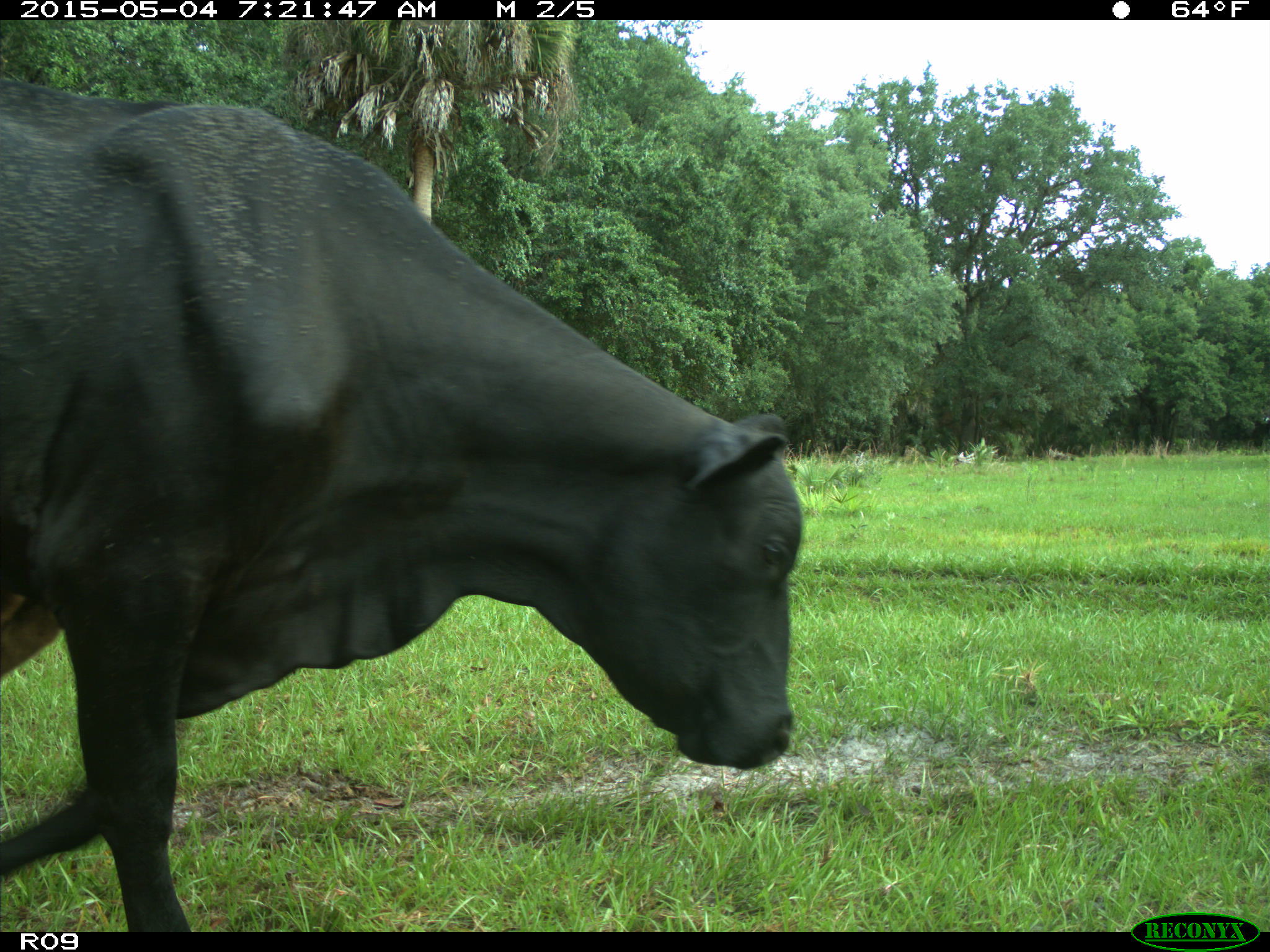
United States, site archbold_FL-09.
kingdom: Animalia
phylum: Chordata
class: Mammalia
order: Artiodactyla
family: Bovidae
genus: Bos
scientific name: Bos taurus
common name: domestic cow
Bos taurus (domestic cow).